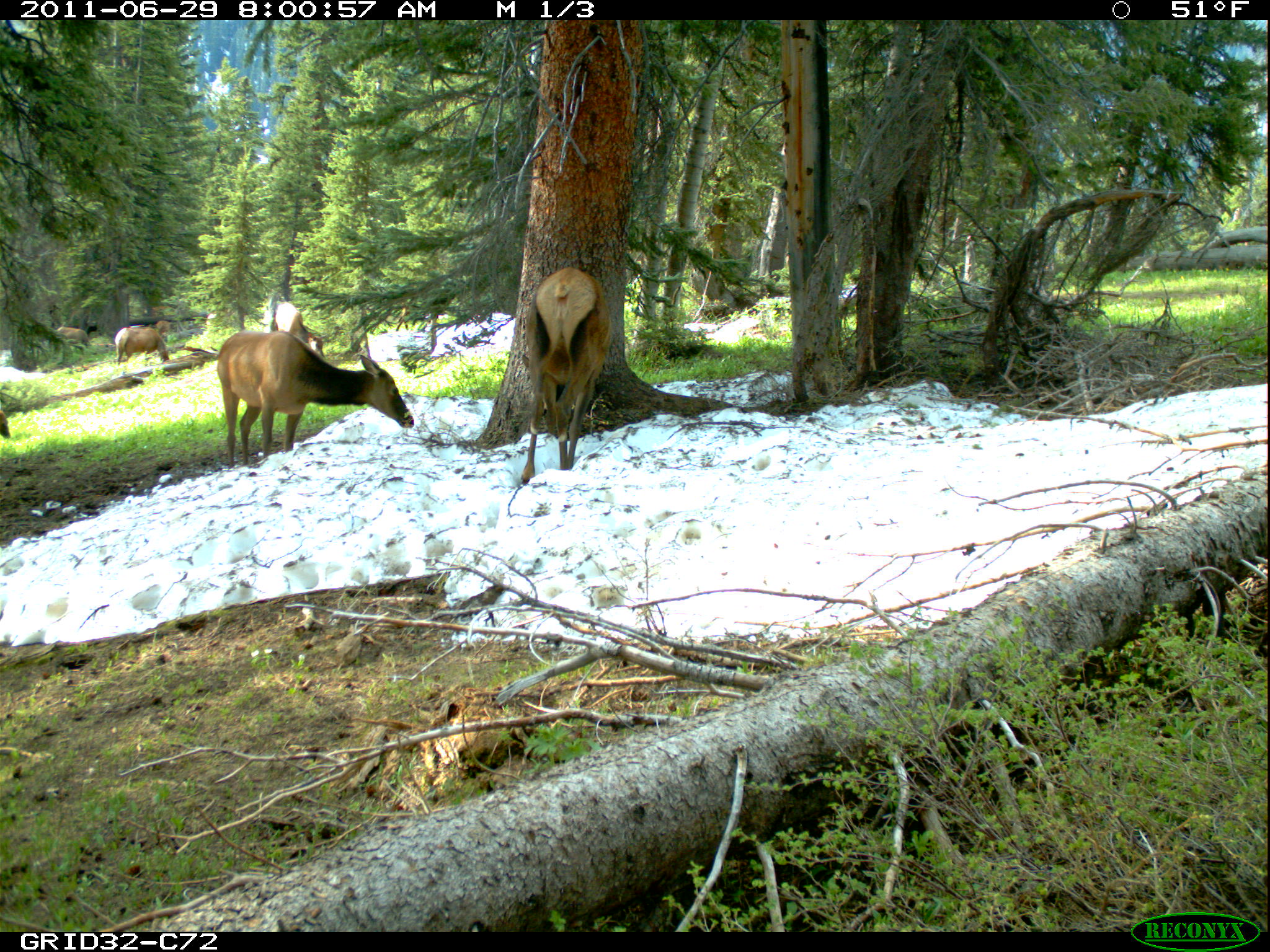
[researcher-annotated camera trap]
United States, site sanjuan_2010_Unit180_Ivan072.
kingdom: Animalia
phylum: Chordata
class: Mammalia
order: Artiodactyla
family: Cervidae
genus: Cervus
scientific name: Cervus elaphus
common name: red deer